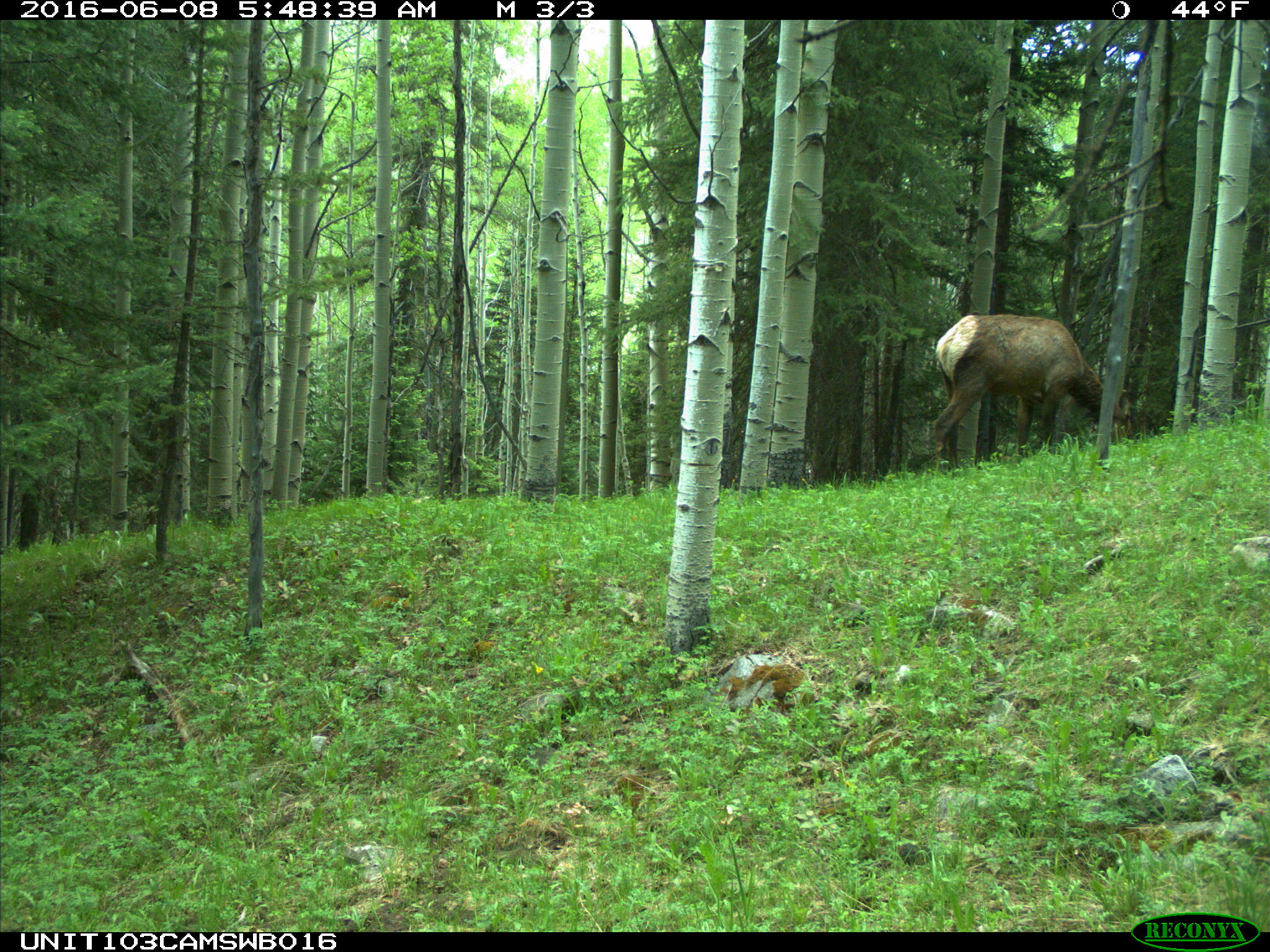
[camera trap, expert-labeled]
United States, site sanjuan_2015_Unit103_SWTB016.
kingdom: Animalia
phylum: Chordata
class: Mammalia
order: Artiodactyla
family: Cervidae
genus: Cervus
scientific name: Cervus elaphus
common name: red deer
Cervus elaphus (red deer).